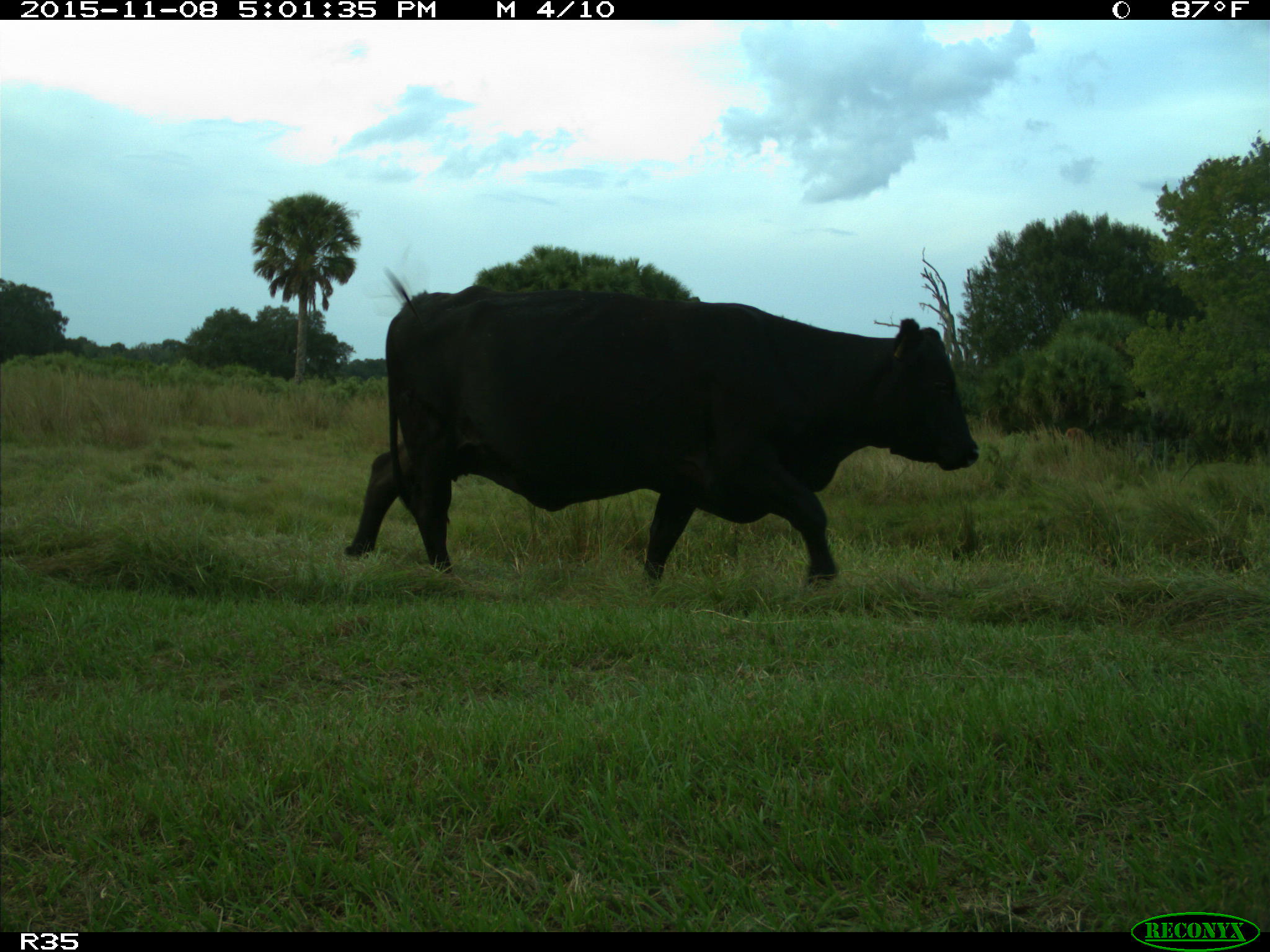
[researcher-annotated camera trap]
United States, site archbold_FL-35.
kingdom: Animalia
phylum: Chordata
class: Mammalia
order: Artiodactyla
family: Bovidae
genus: Bos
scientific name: Bos taurus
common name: domestic cow